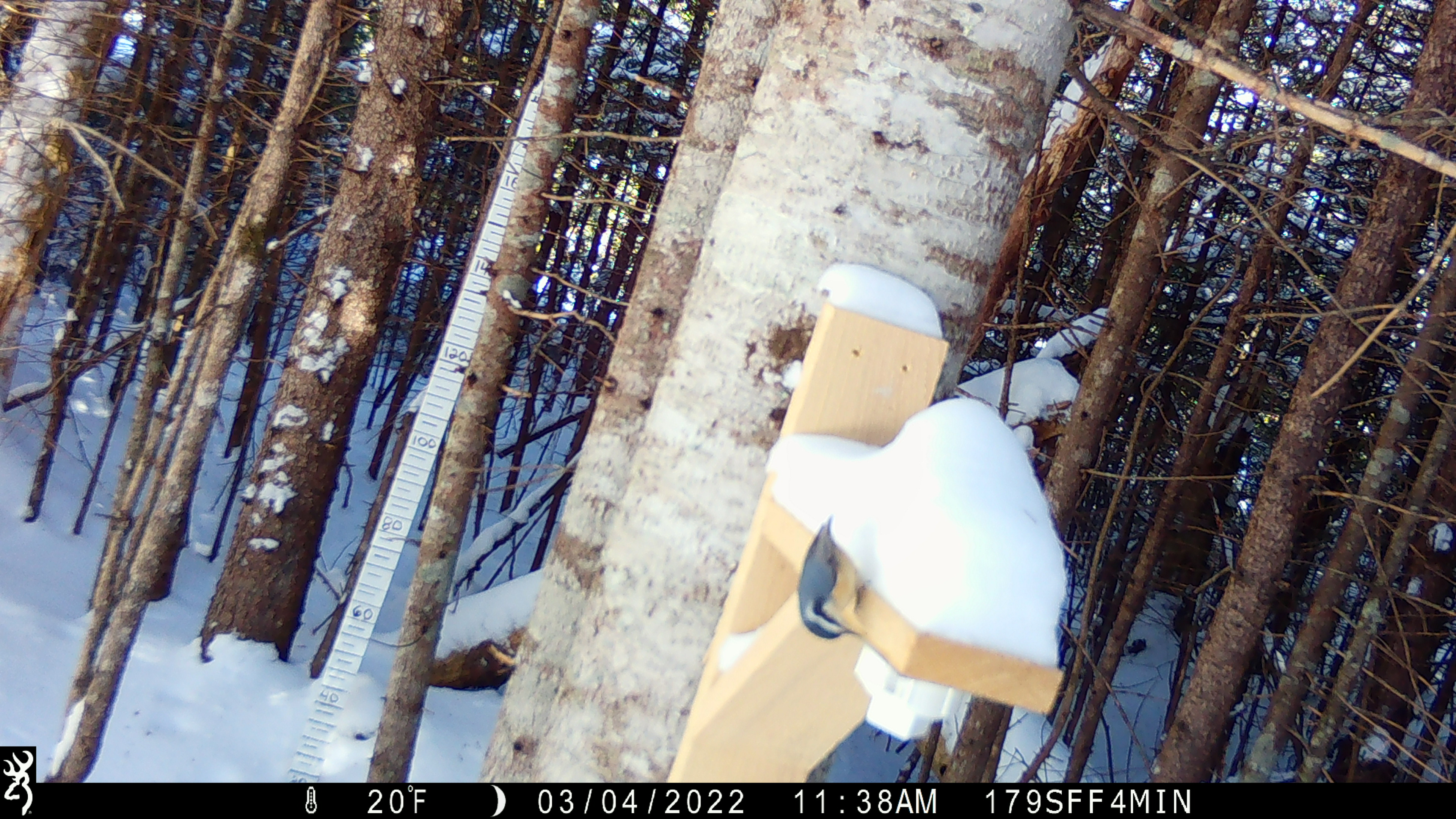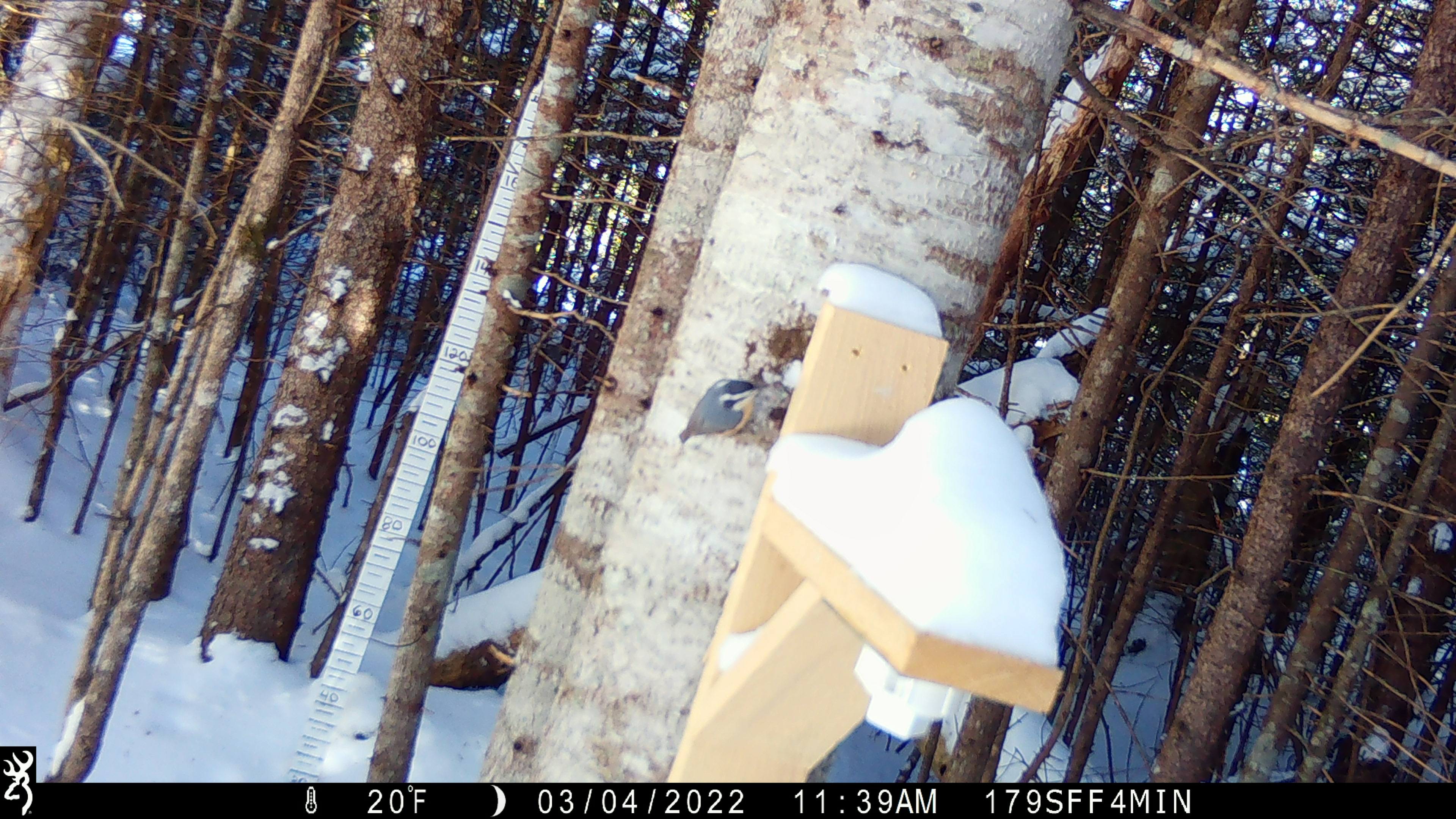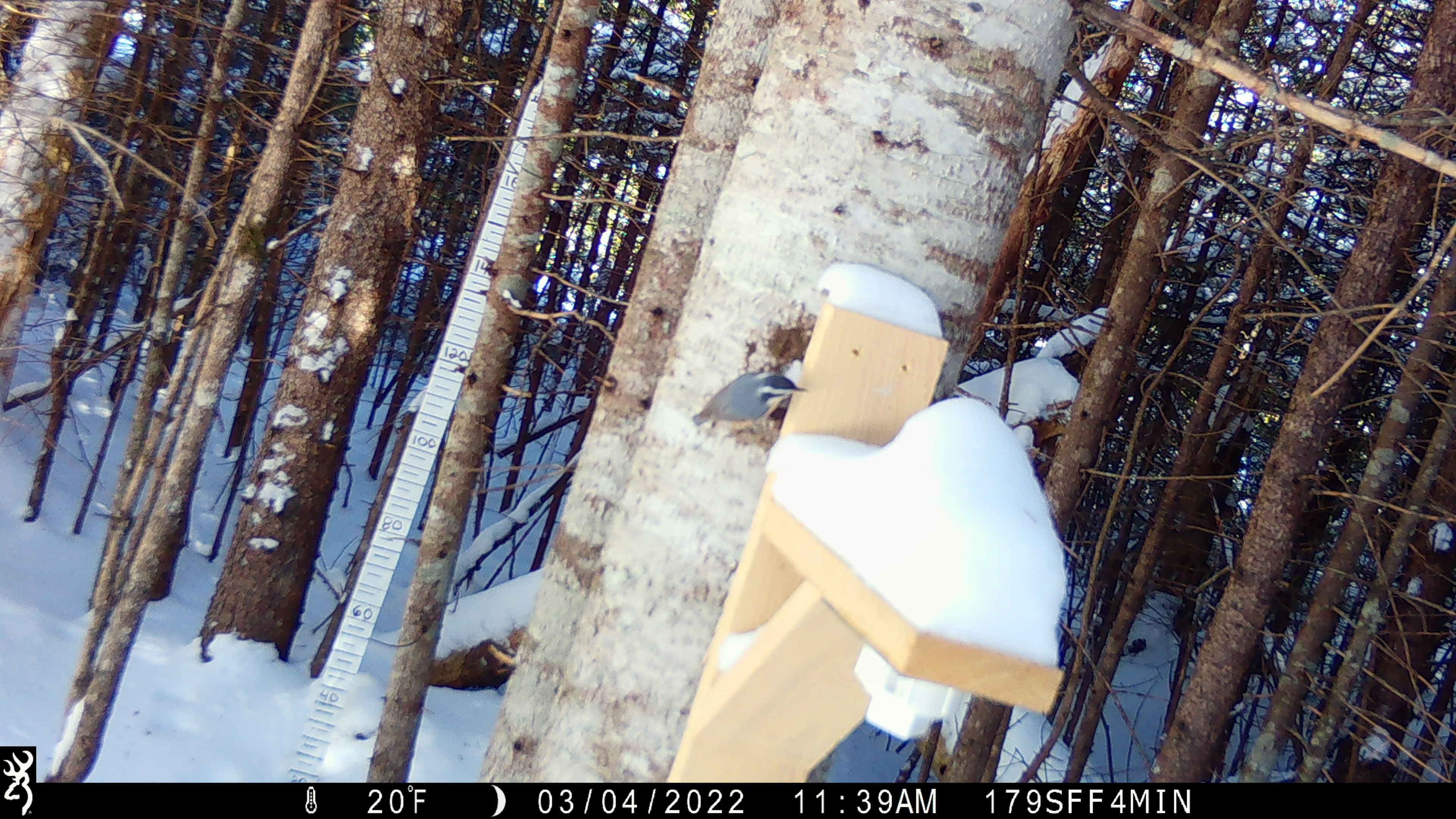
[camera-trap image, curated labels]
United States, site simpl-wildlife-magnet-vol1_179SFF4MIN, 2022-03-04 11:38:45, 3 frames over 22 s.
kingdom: Animalia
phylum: Chordata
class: Aves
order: Passeriformes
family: Sittidae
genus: Sitta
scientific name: Sitta canadensis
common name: red-breasted nuthatch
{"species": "red-breasted nuthatch (Sitta canadensis)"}